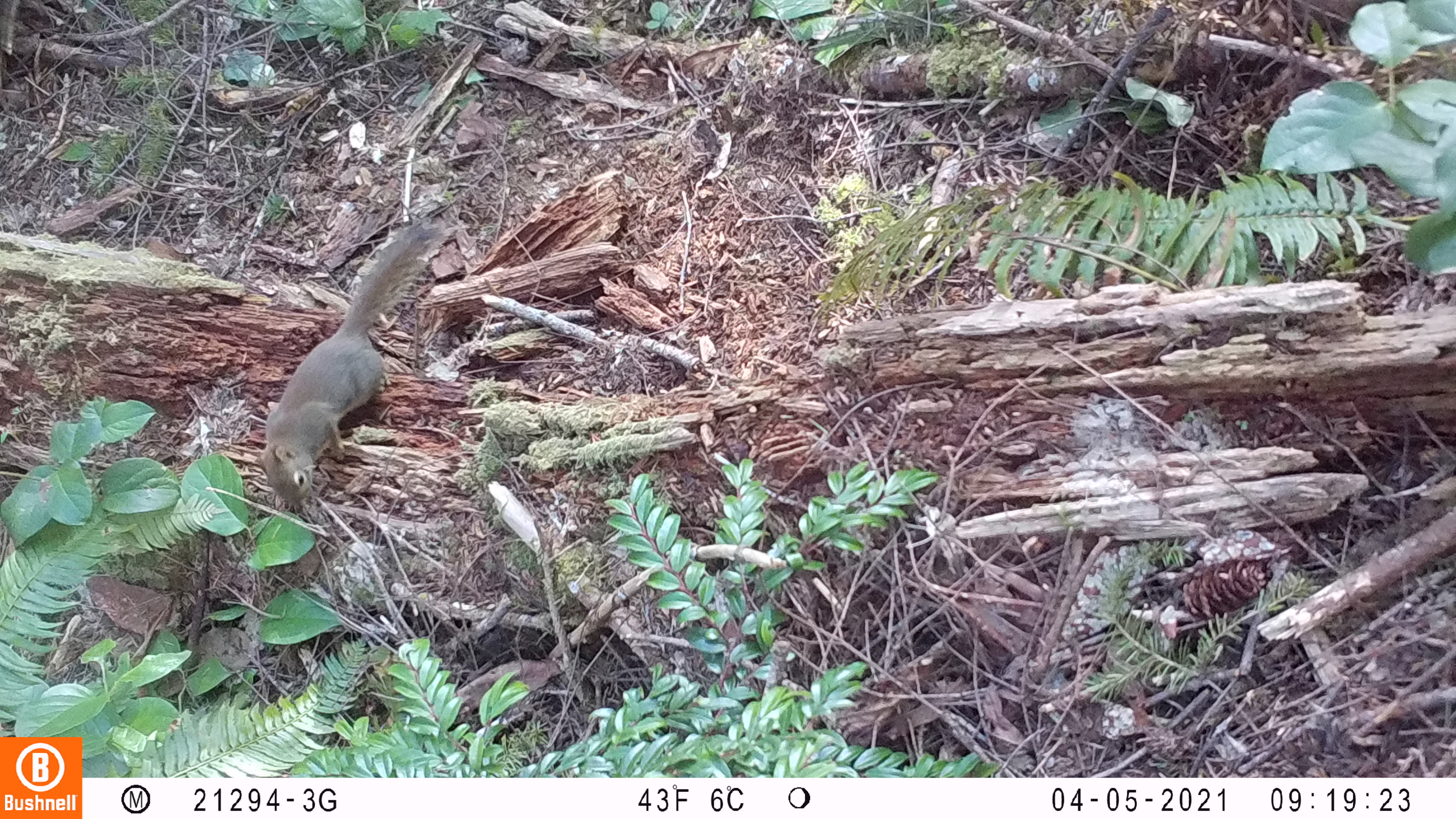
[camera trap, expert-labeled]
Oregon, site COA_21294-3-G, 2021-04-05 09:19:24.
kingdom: Animalia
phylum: Chordata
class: Mammalia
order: Rodentia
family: Sciuridae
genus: Tamiasciurus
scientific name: Tamiasciurus douglasii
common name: douglas squirrel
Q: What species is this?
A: Douglas squirrel (Tamiasciurus douglasii).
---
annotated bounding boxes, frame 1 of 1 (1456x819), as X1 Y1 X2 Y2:
douglas squirrel: 254 213 449 515